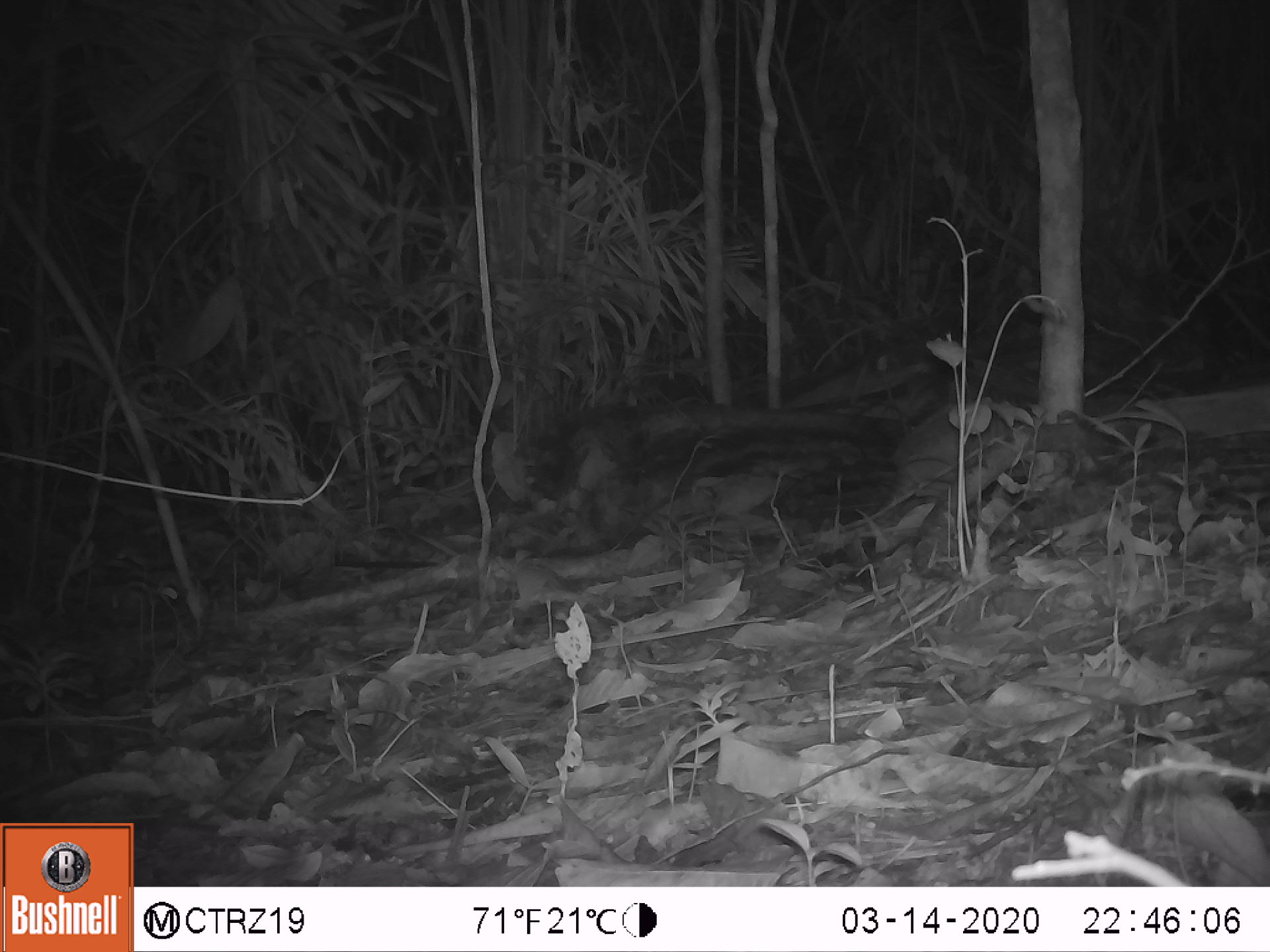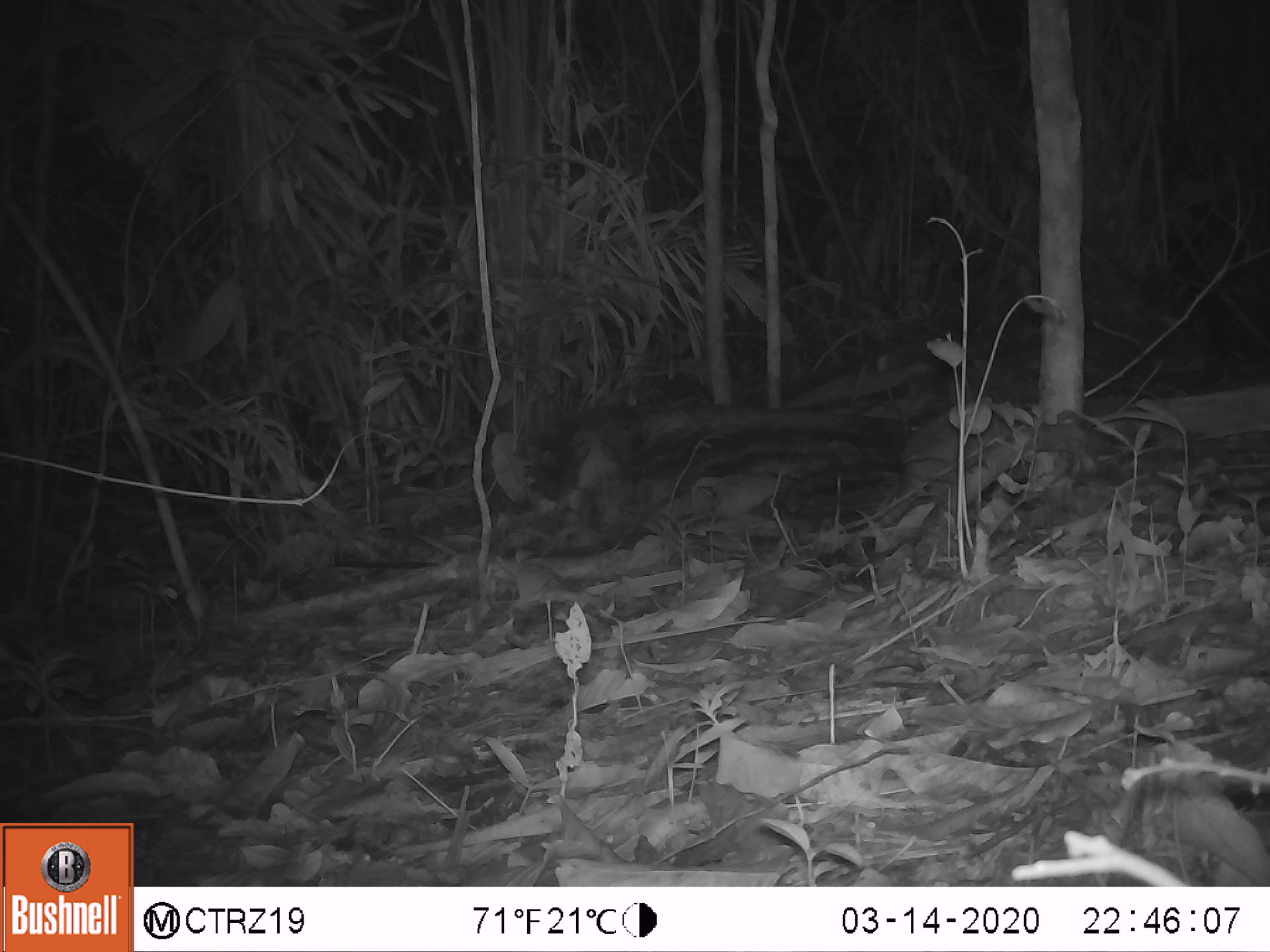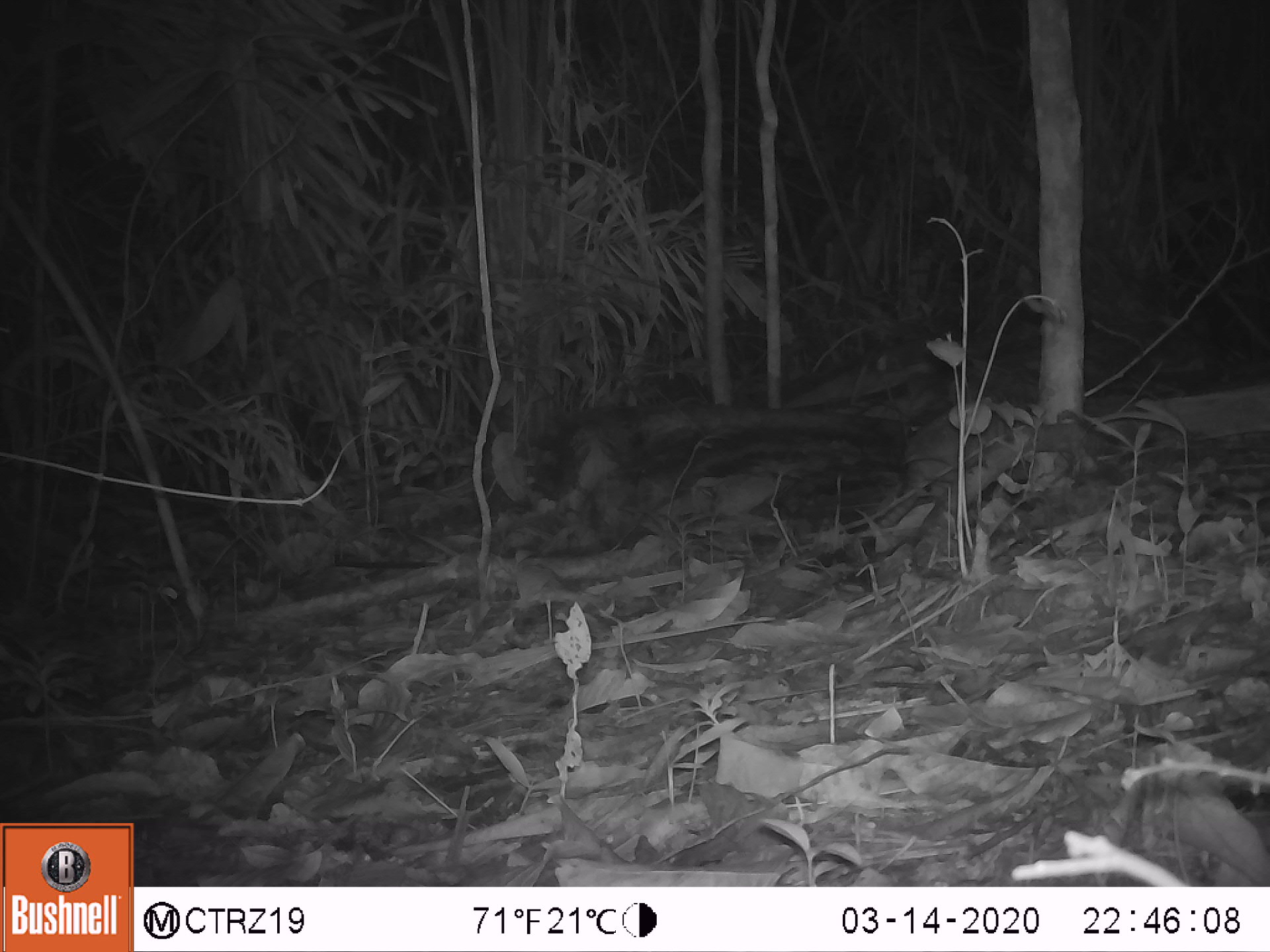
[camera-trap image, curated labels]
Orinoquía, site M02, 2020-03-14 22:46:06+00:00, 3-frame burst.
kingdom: Animalia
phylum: Chordata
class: Mammalia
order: Cingulata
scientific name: Cingulata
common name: armadillo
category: unknown armadillo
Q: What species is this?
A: Unknown armadillo (armadillo) (Cingulata).